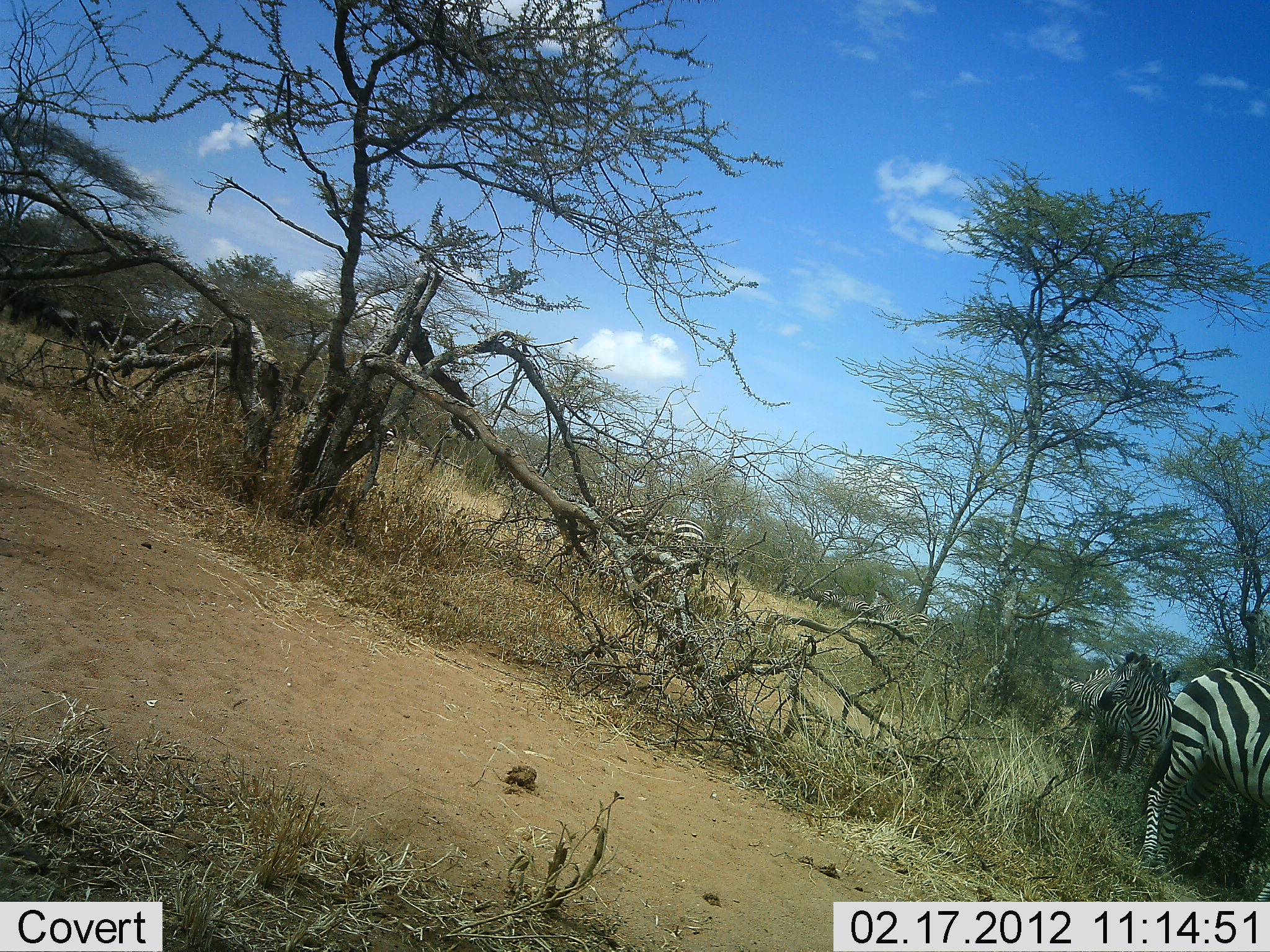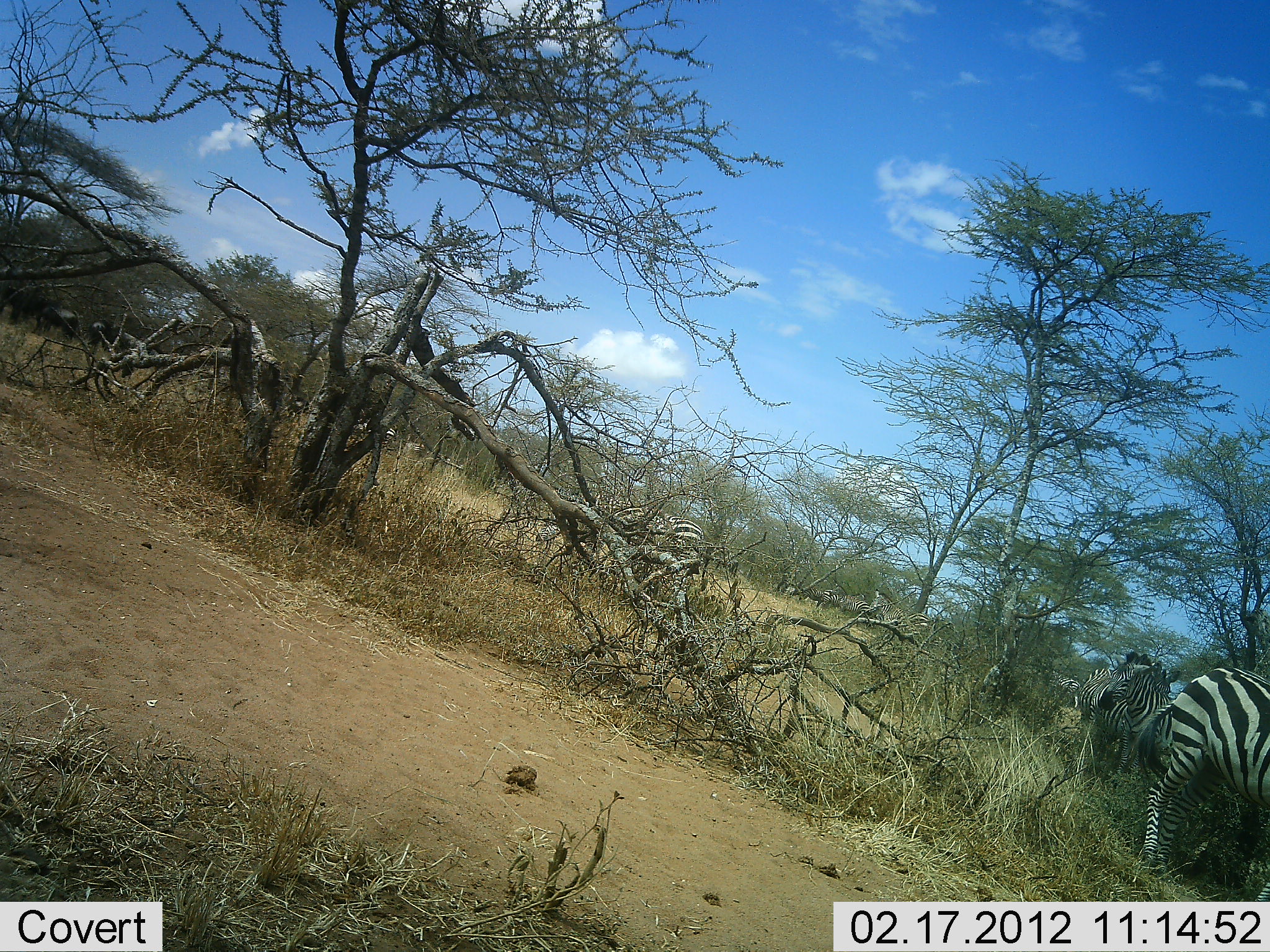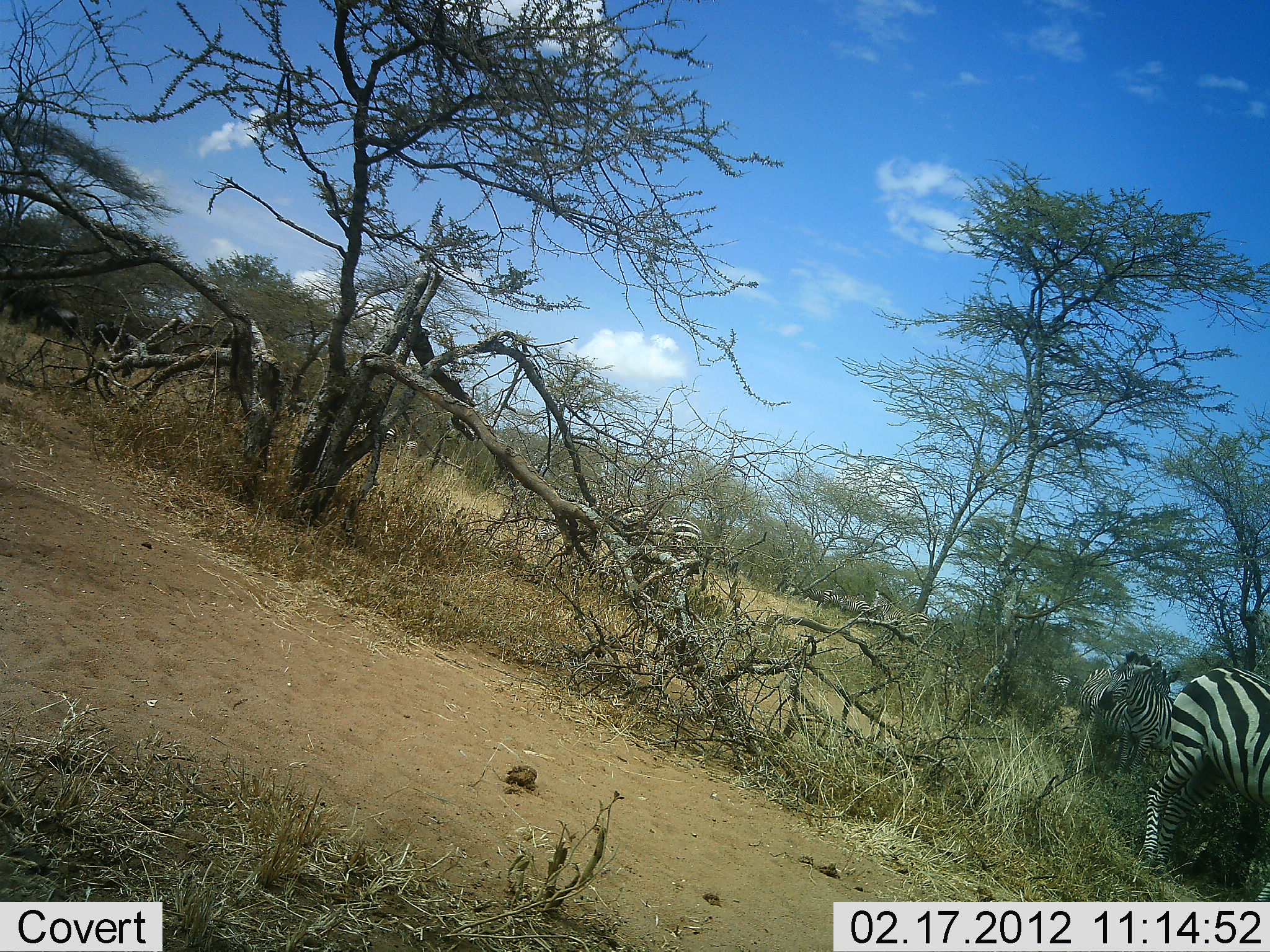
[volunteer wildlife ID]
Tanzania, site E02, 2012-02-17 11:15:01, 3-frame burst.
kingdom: Animalia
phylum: Chordata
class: Mammalia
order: Perissodactyla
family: Equidae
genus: Equus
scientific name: Equus quagga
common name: plains zebra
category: zebra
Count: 3.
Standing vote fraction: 79%.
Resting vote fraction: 9%.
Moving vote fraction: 6%.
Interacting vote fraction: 0%.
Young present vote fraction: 0%.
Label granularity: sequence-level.